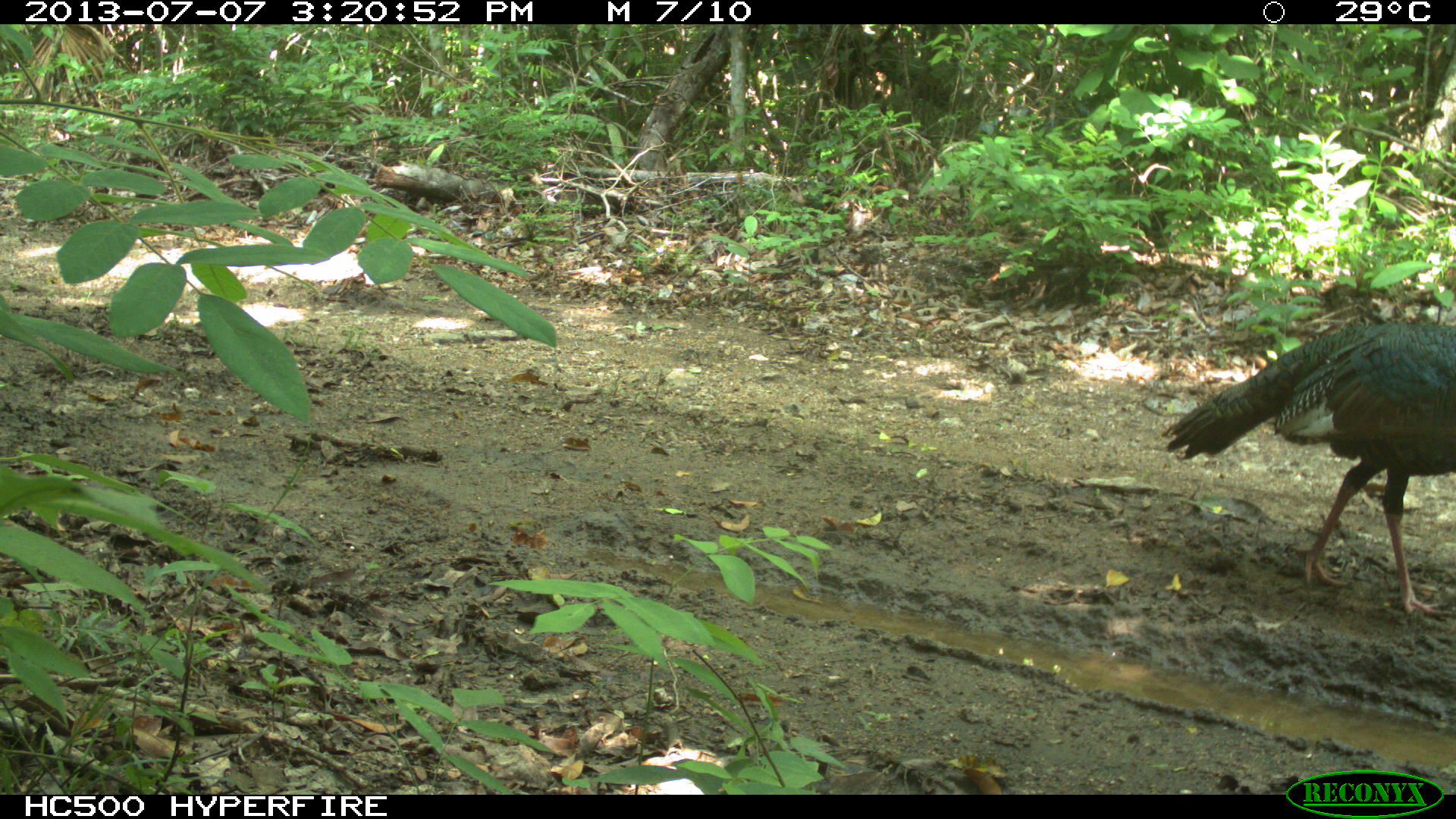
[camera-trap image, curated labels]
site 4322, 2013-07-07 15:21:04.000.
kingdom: Animalia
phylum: Chordata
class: Aves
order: Galliformes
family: Phasianidae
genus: Meleagris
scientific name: Meleagris ocellata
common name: ocellated turkey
Meleagris ocellata (ocellated turkey), count 1, sex male.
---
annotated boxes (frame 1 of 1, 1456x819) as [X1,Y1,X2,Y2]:
meleagris ocellata: [1157,317,1456,616]